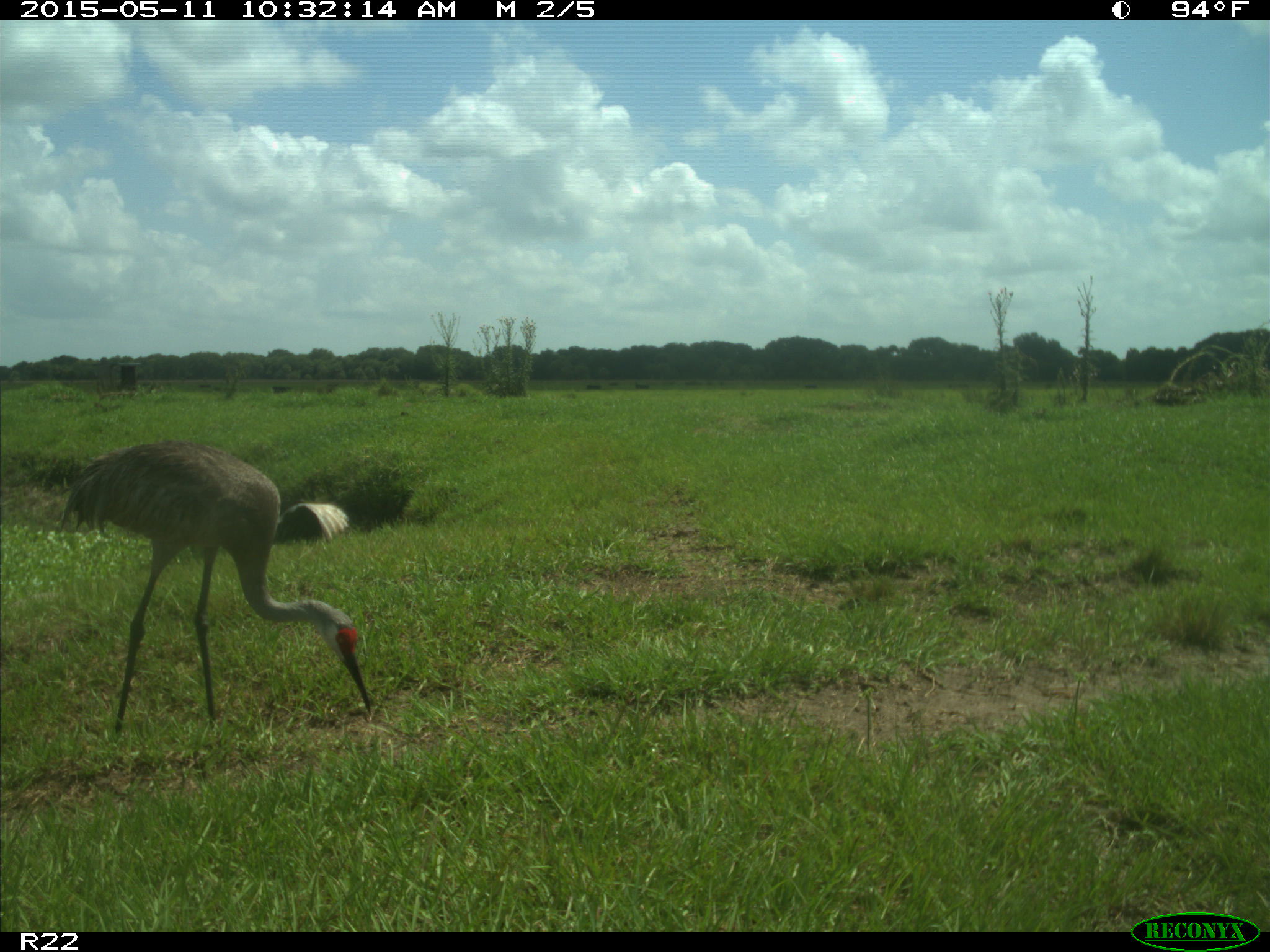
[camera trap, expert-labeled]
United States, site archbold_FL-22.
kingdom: Animalia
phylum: Chordata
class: Aves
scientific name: Aves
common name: birds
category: unidentified bird